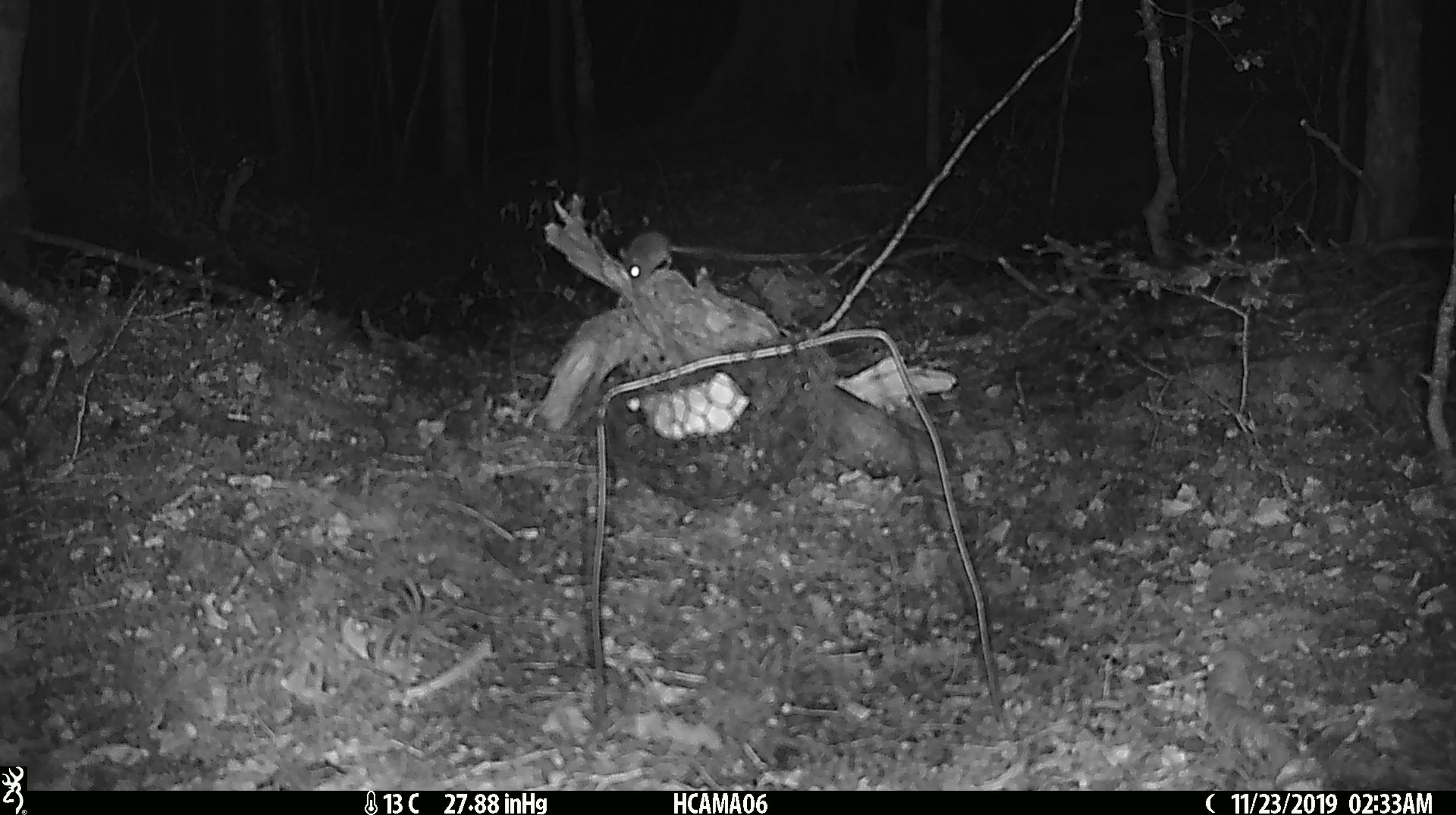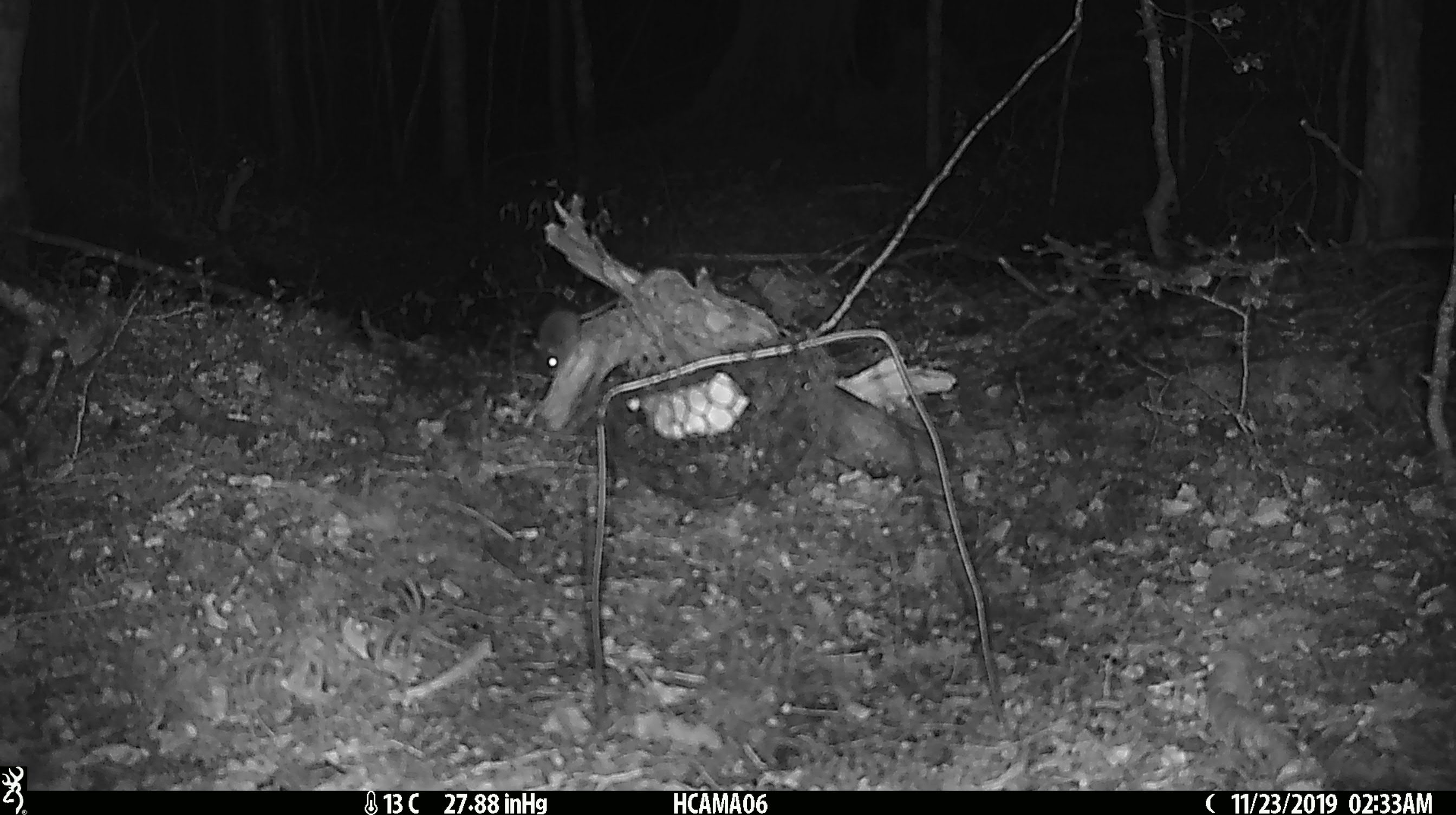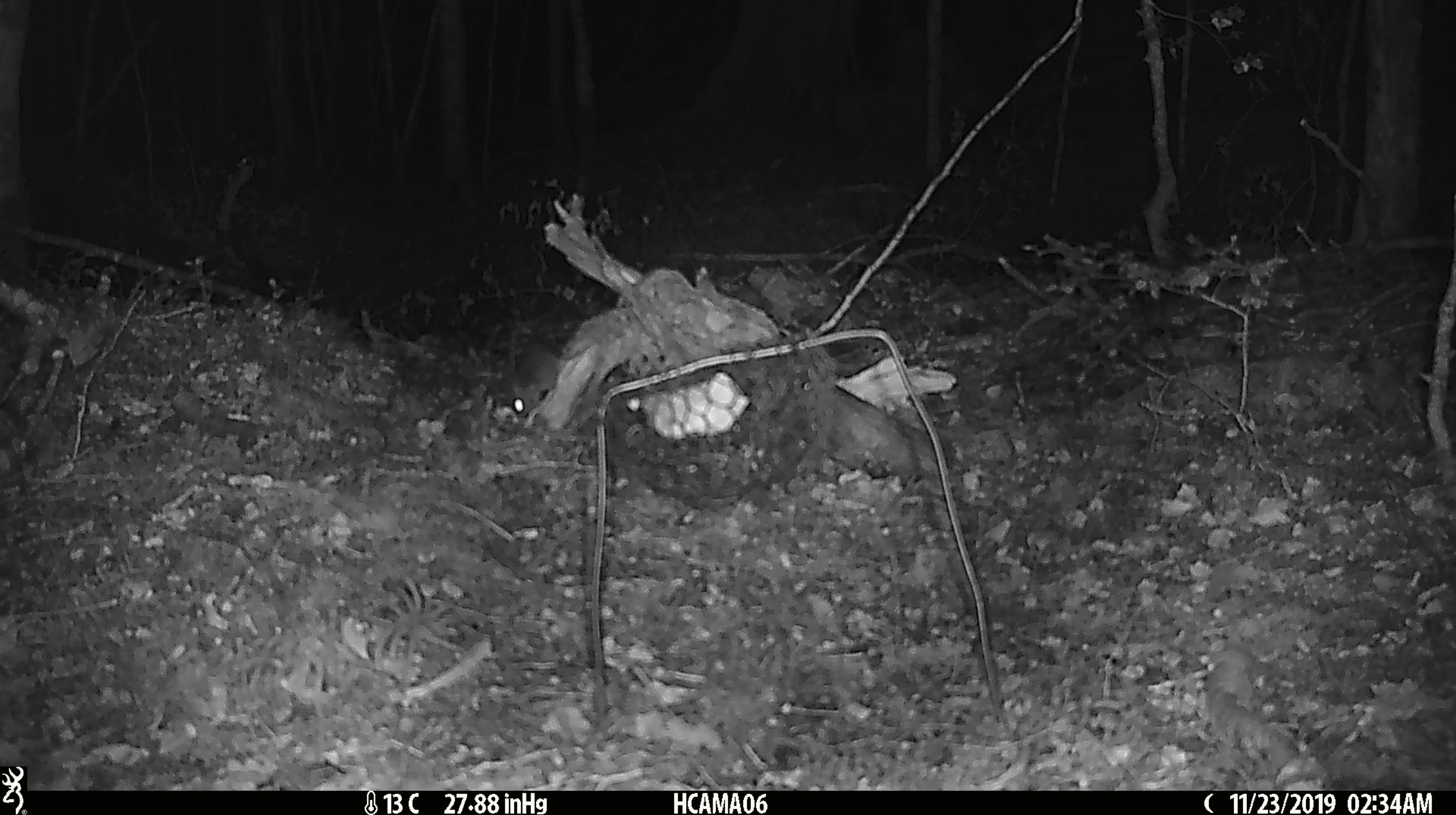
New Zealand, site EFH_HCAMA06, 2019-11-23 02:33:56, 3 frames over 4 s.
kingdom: Animalia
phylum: Chordata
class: Mammalia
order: Rodentia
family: Muridae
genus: Mus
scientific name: Mus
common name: mouse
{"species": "mouse (Mus)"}